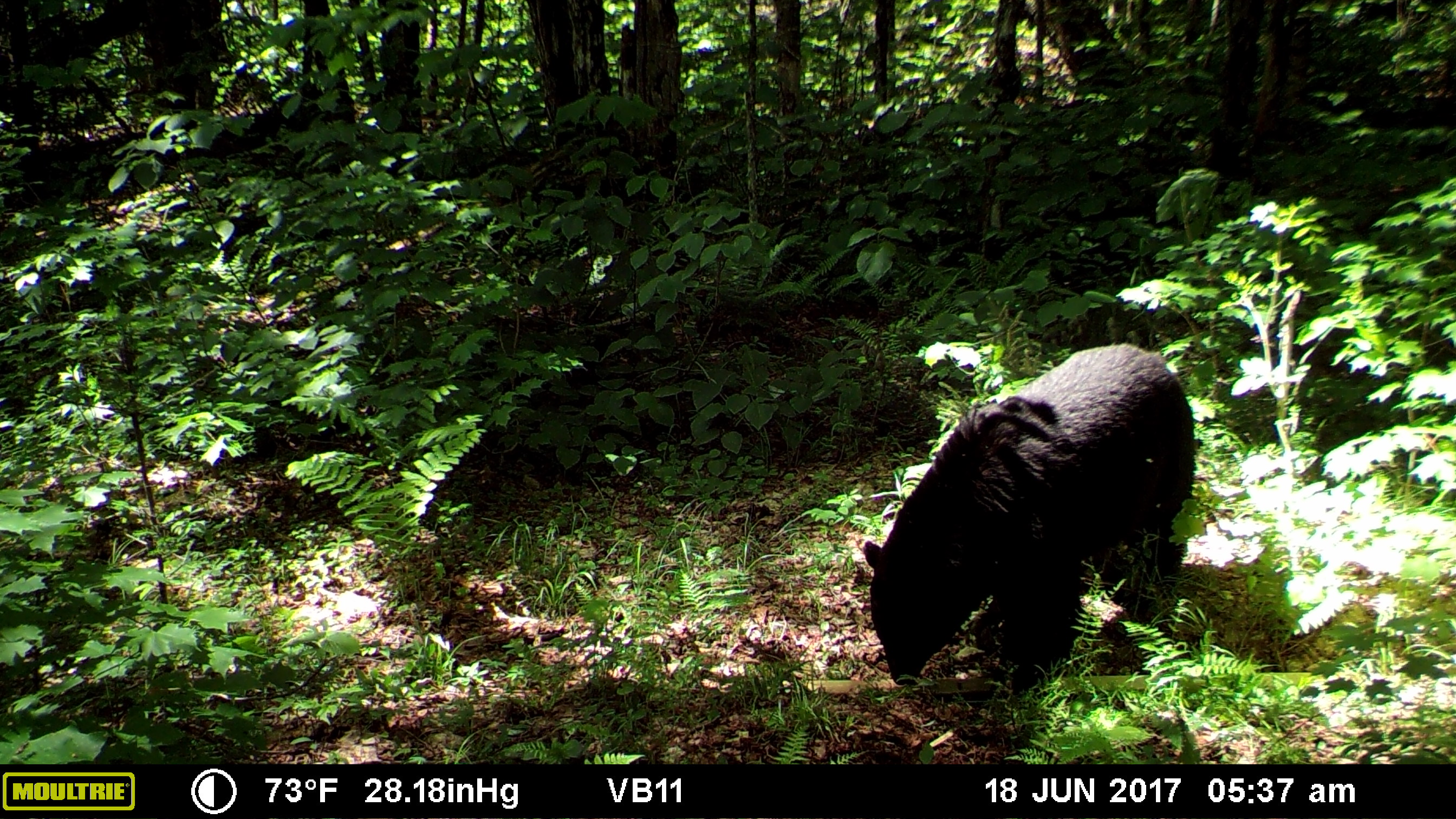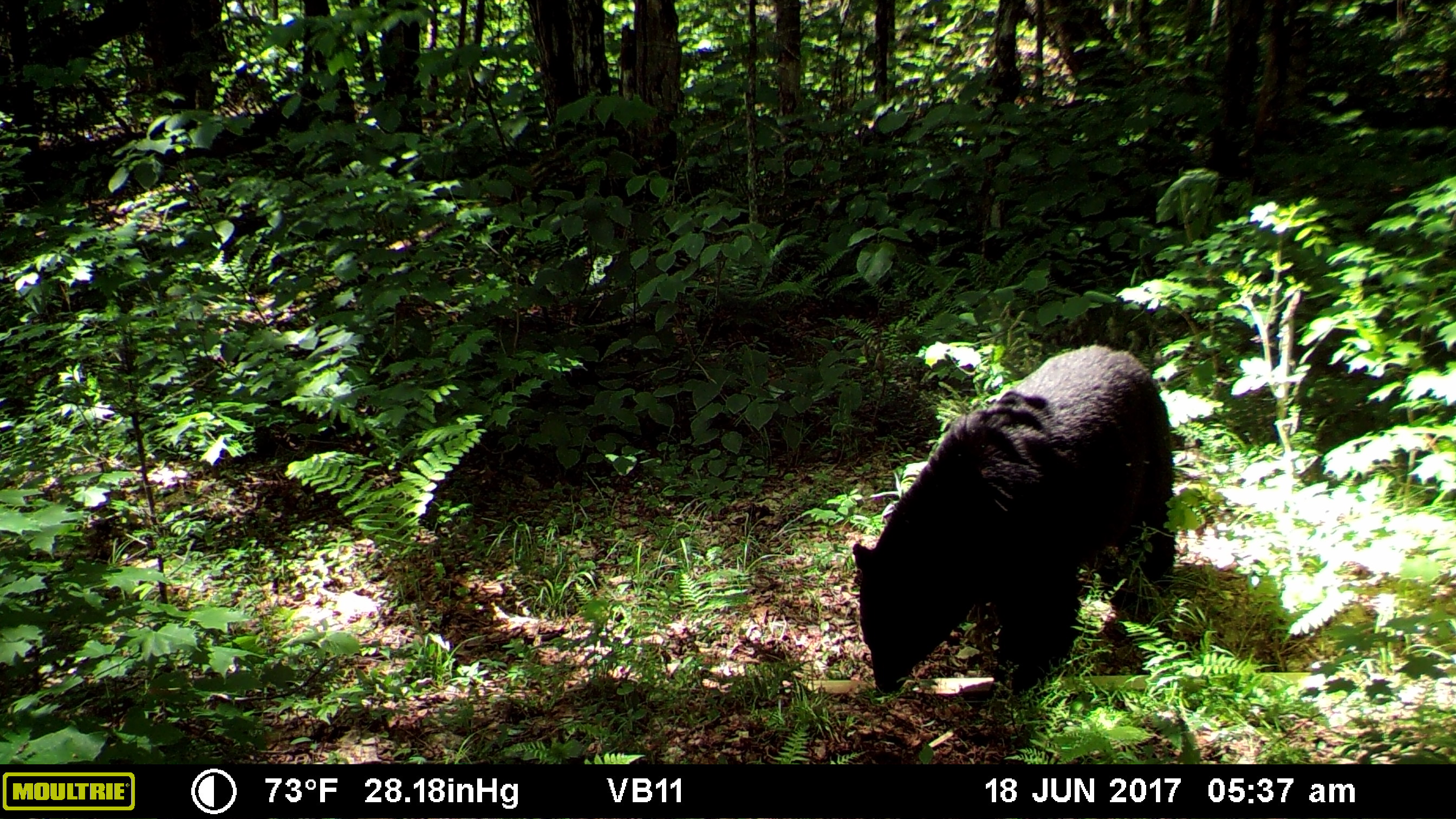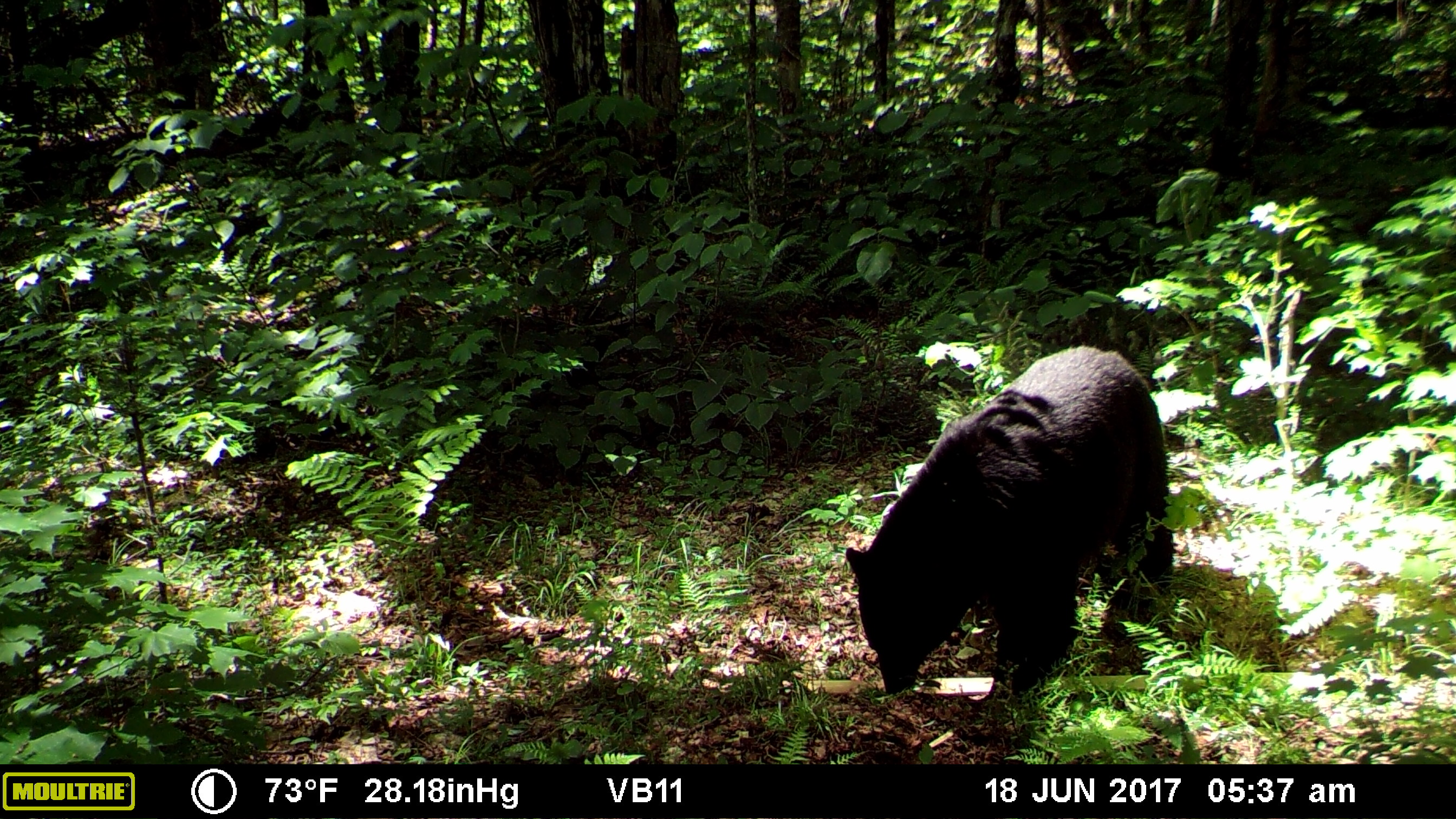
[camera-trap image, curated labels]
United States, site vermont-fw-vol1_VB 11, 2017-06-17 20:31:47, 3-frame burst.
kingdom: Animalia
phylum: Chordata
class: Mammalia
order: Carnivora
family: Ursidae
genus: Ursus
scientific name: Ursus americanus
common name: black bear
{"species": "black bear (Ursus americanus)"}